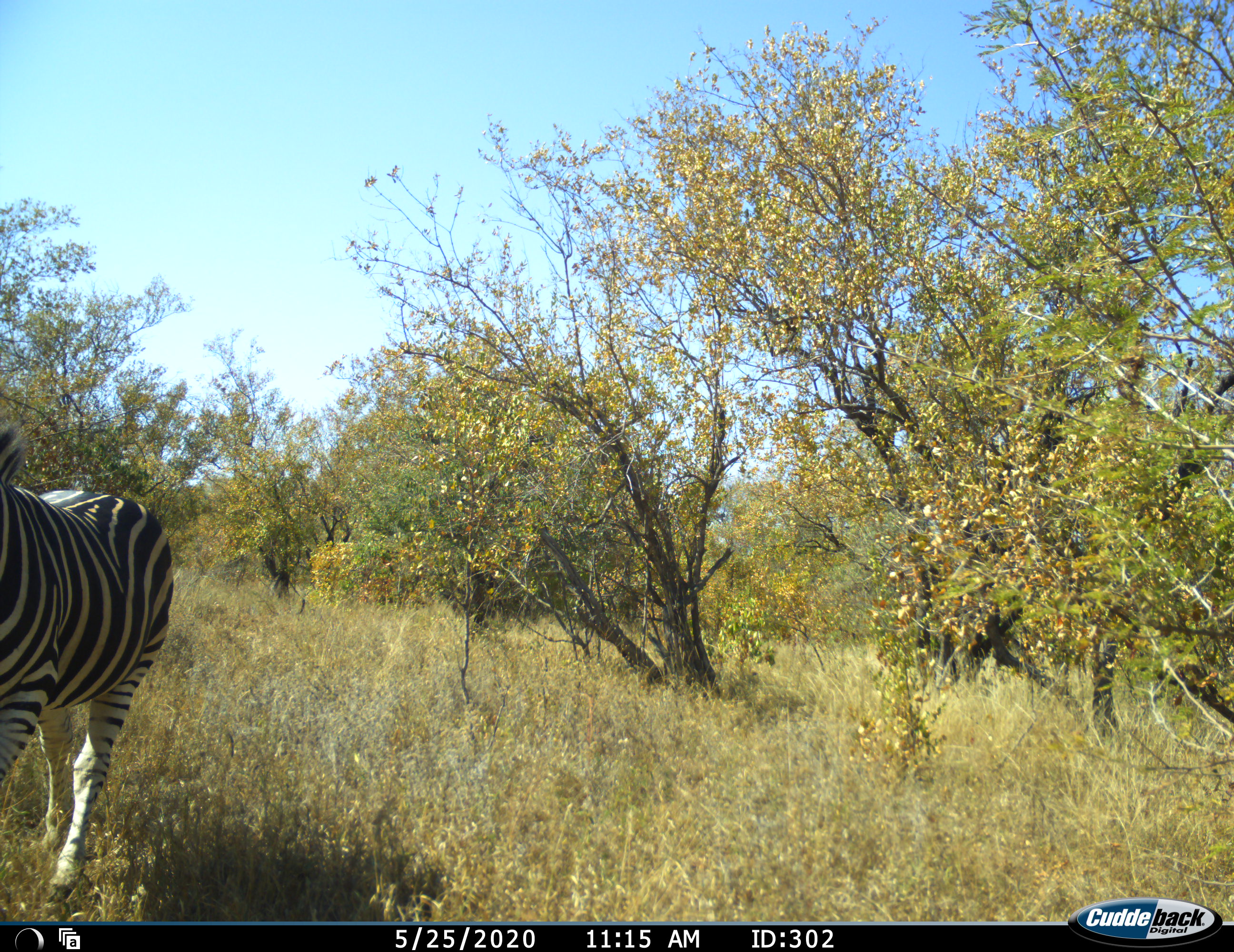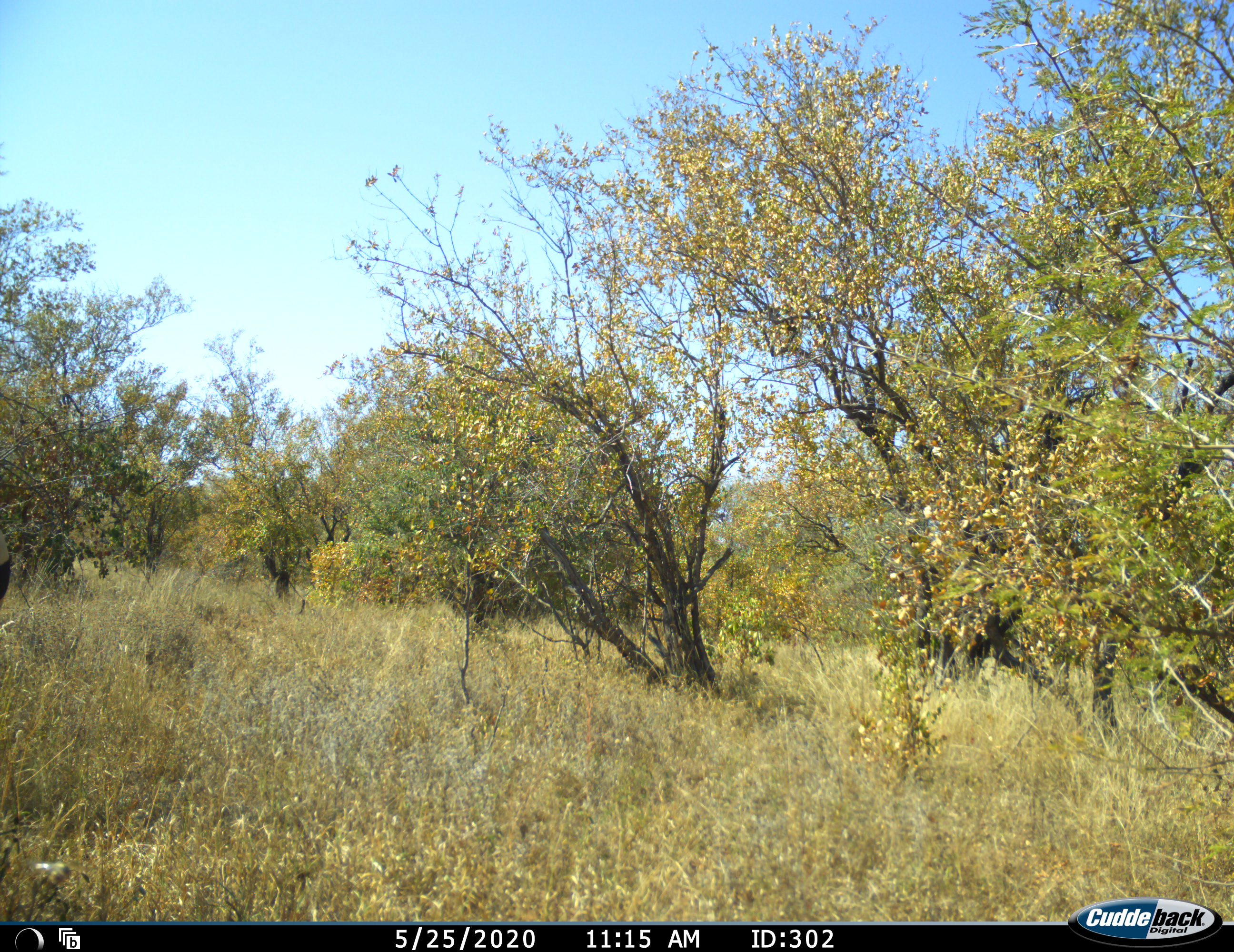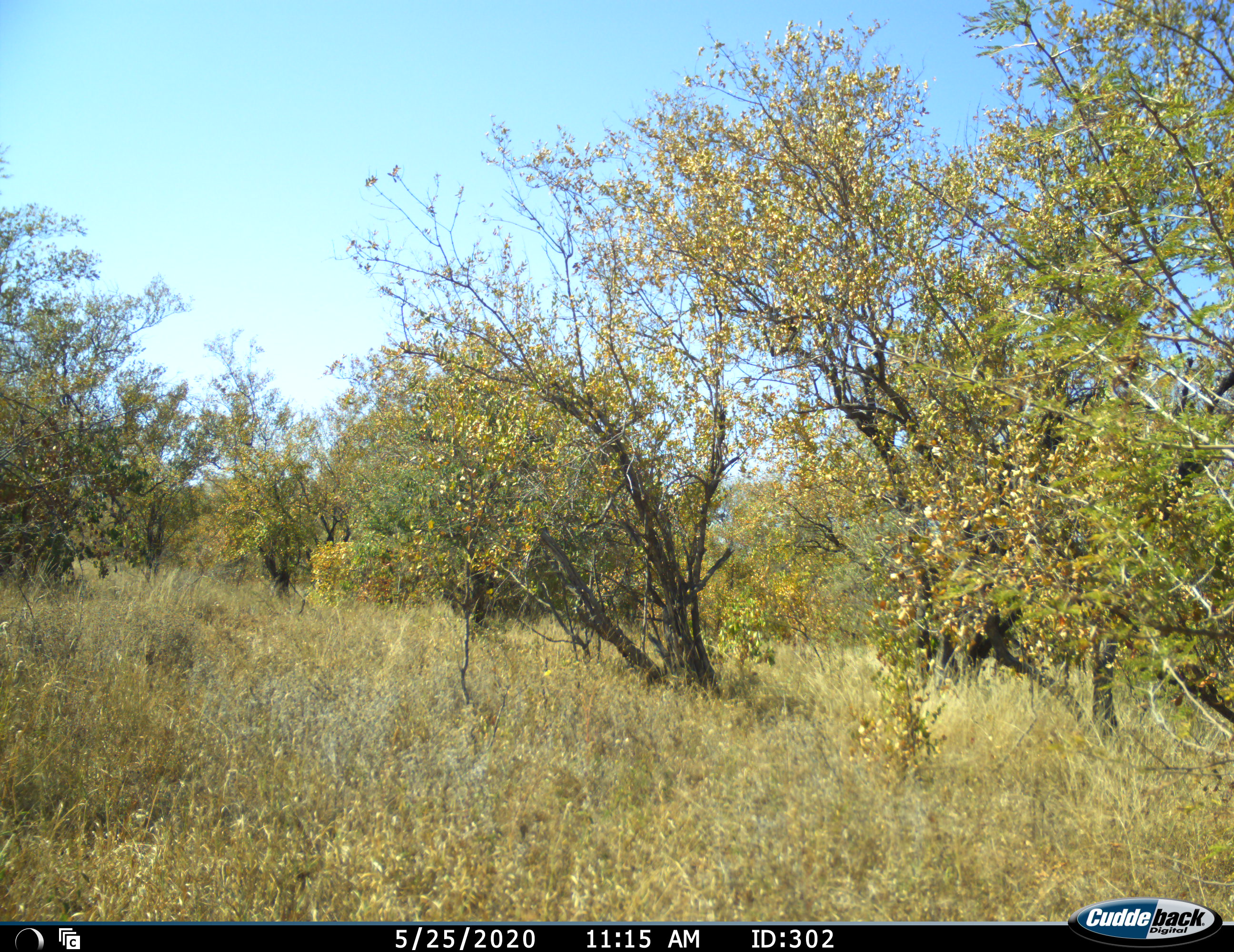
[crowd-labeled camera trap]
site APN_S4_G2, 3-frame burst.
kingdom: Animalia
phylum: Chordata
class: Mammalia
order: Perissodactyla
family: Equidae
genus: Equus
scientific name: Equus quagga burchellii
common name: burchell's zebra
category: zebraburchells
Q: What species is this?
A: Zebraburchells (burchell's zebra) (Equus quagga burchellii).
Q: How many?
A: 1.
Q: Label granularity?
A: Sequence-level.